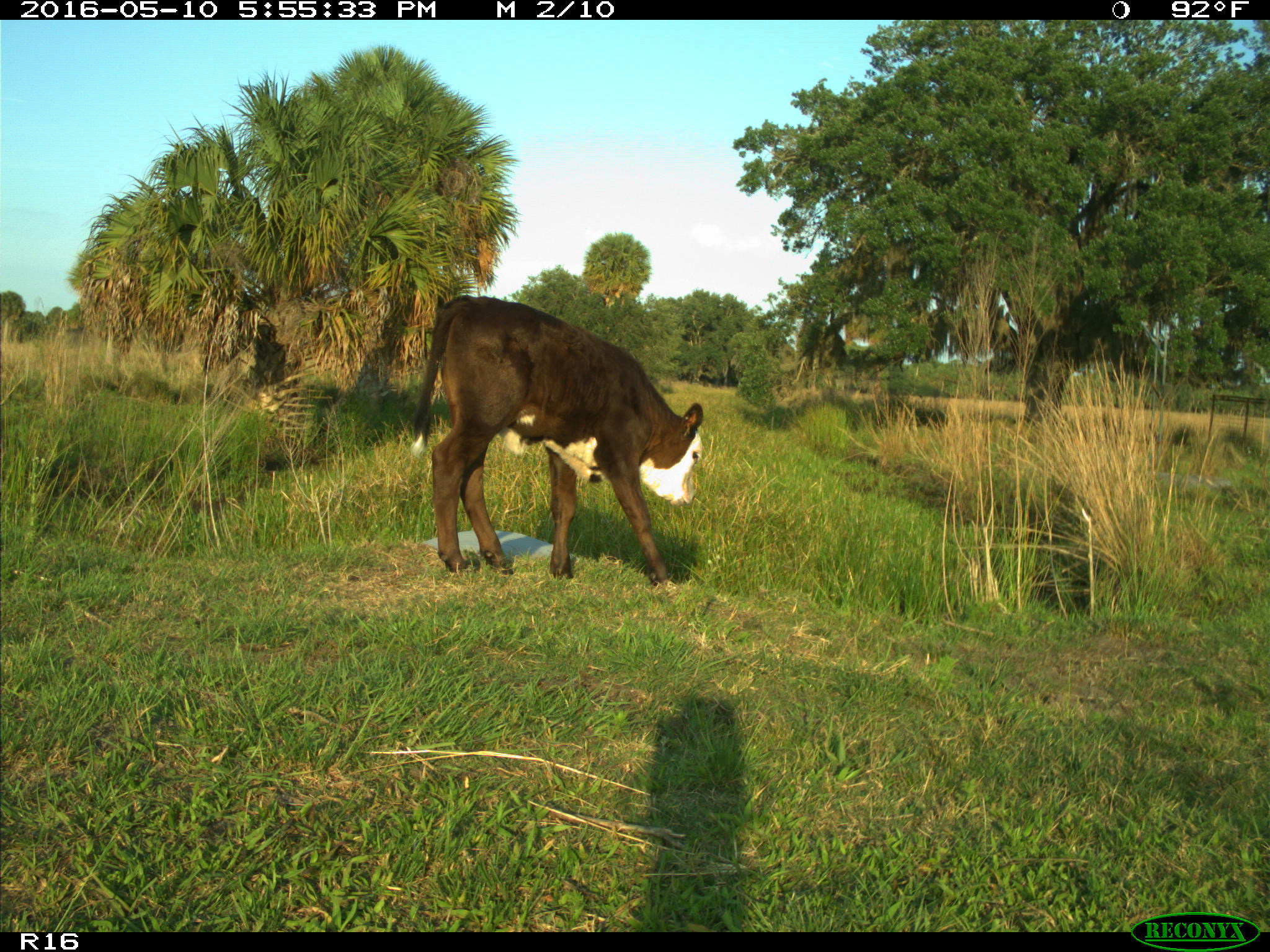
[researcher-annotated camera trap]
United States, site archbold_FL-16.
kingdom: Animalia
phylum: Chordata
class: Mammalia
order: Artiodactyla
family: Bovidae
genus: Bos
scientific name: Bos taurus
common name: domestic cow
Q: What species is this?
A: Bos taurus (domestic cow).